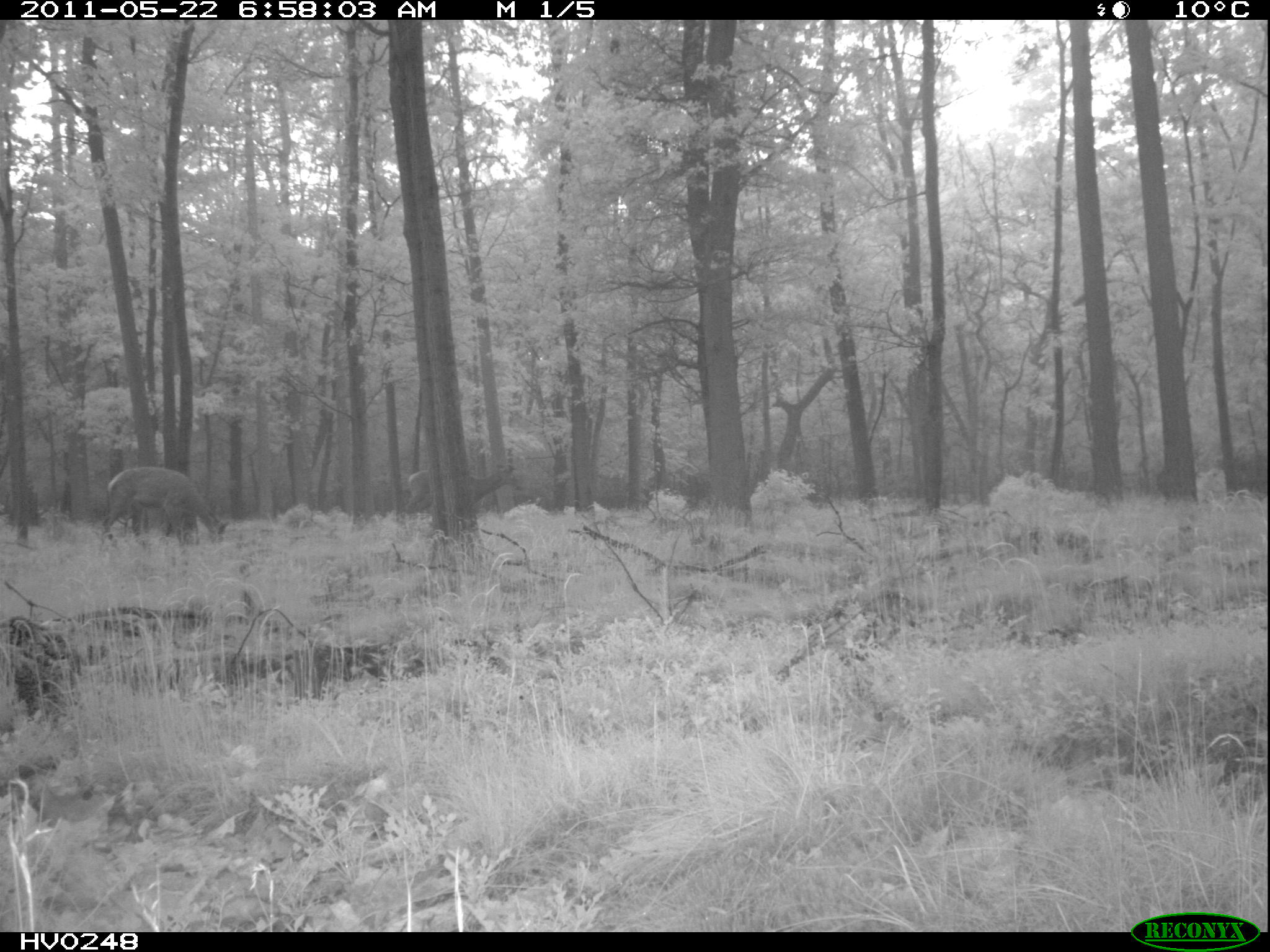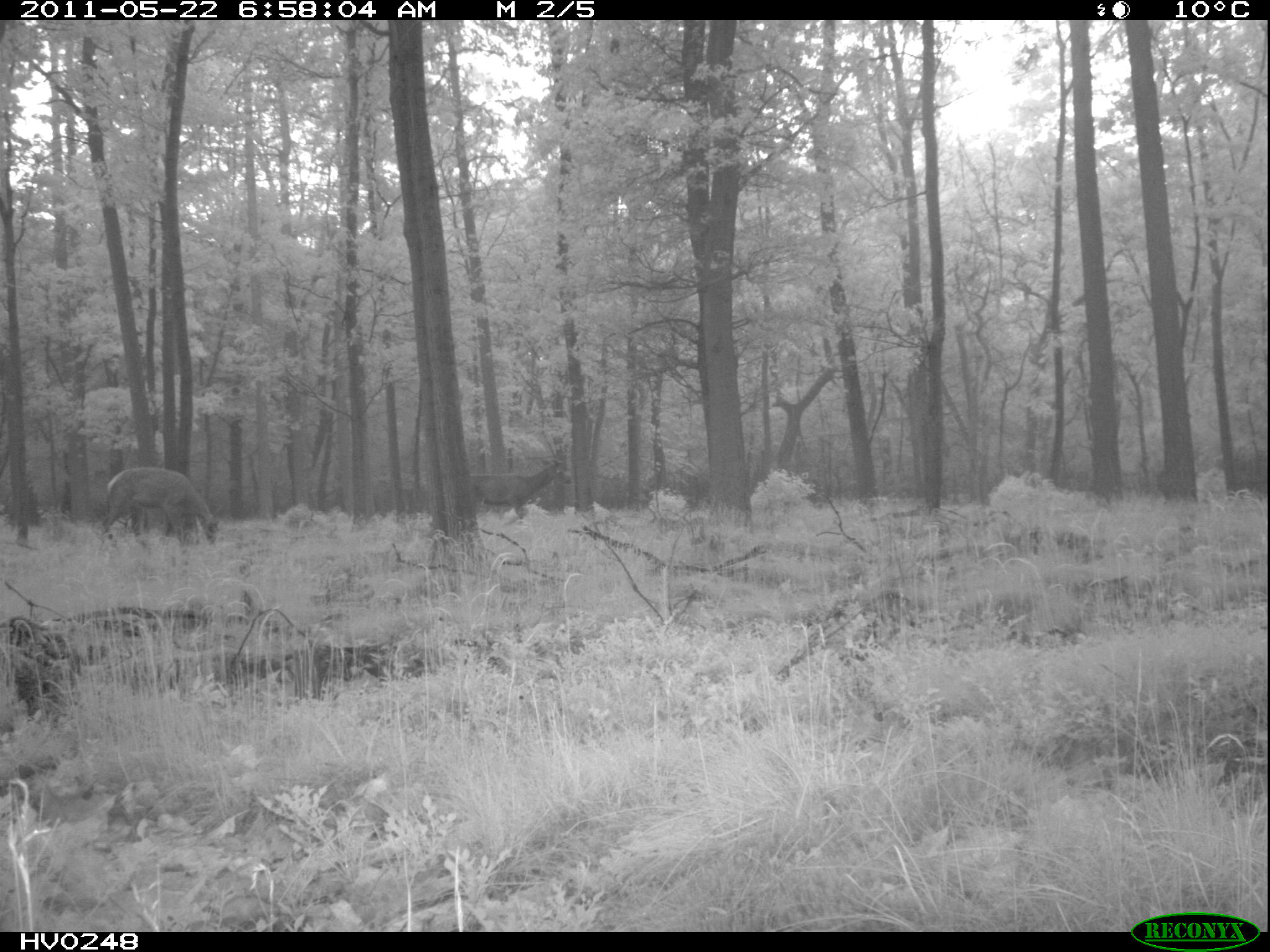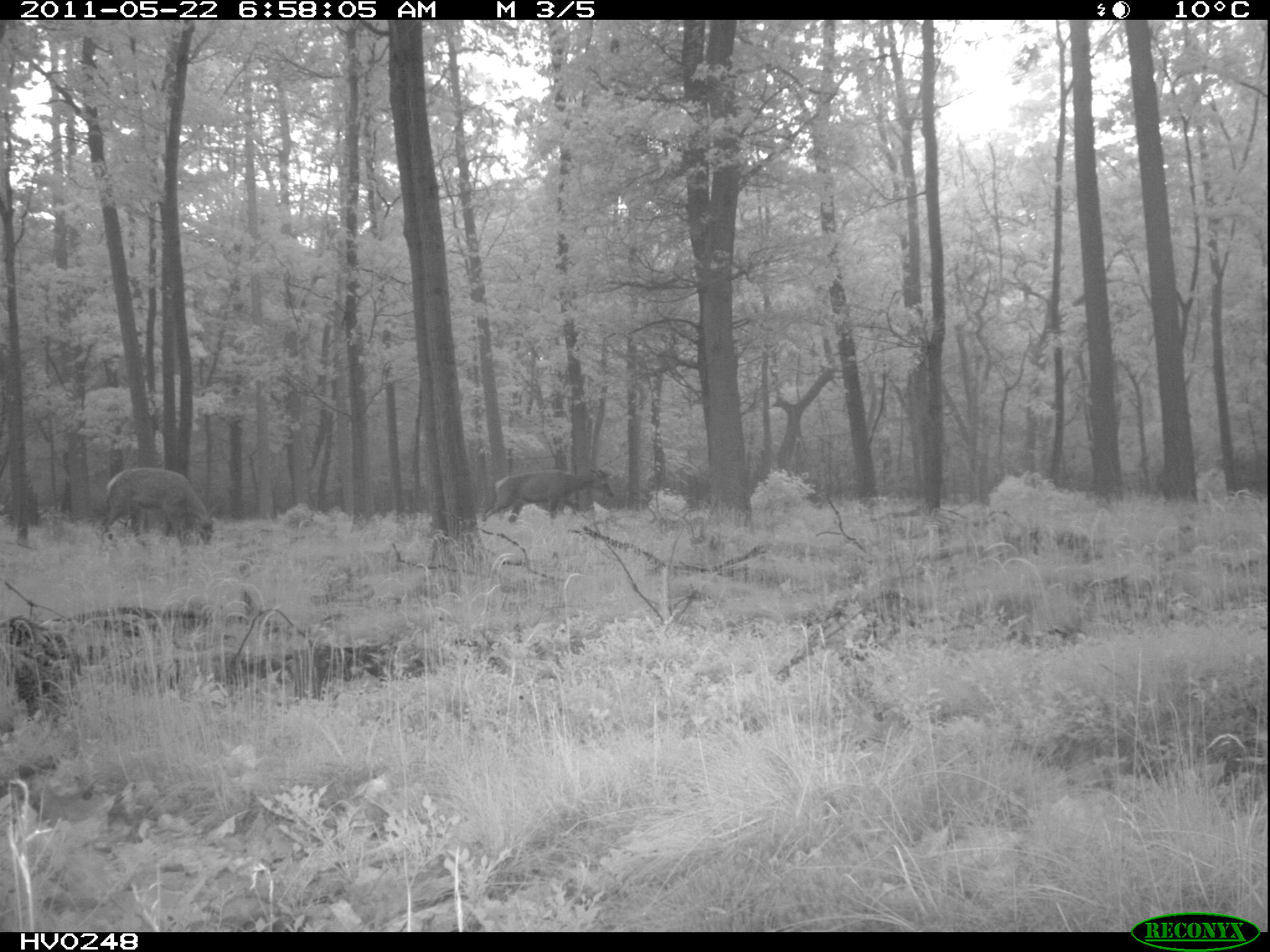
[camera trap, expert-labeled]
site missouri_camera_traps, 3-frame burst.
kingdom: Animalia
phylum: Chordata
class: Mammalia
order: Artiodactyla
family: Cervidae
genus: Cervus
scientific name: Cervus elaphus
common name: red deer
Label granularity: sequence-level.